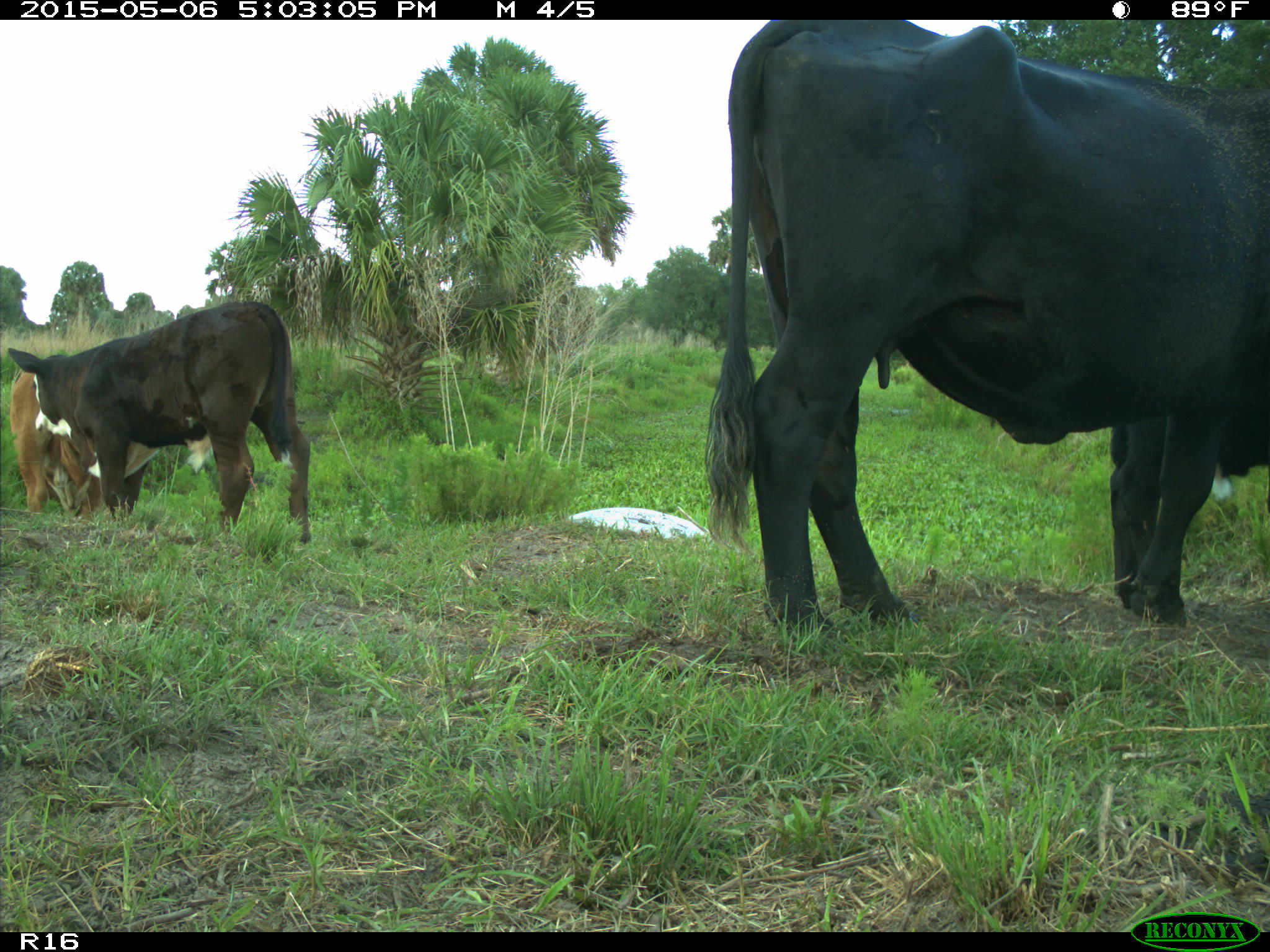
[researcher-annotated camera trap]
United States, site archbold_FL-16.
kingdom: Animalia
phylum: Chordata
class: Mammalia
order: Artiodactyla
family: Bovidae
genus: Bos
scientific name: Bos taurus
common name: domestic cow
Bos taurus (domestic cow).